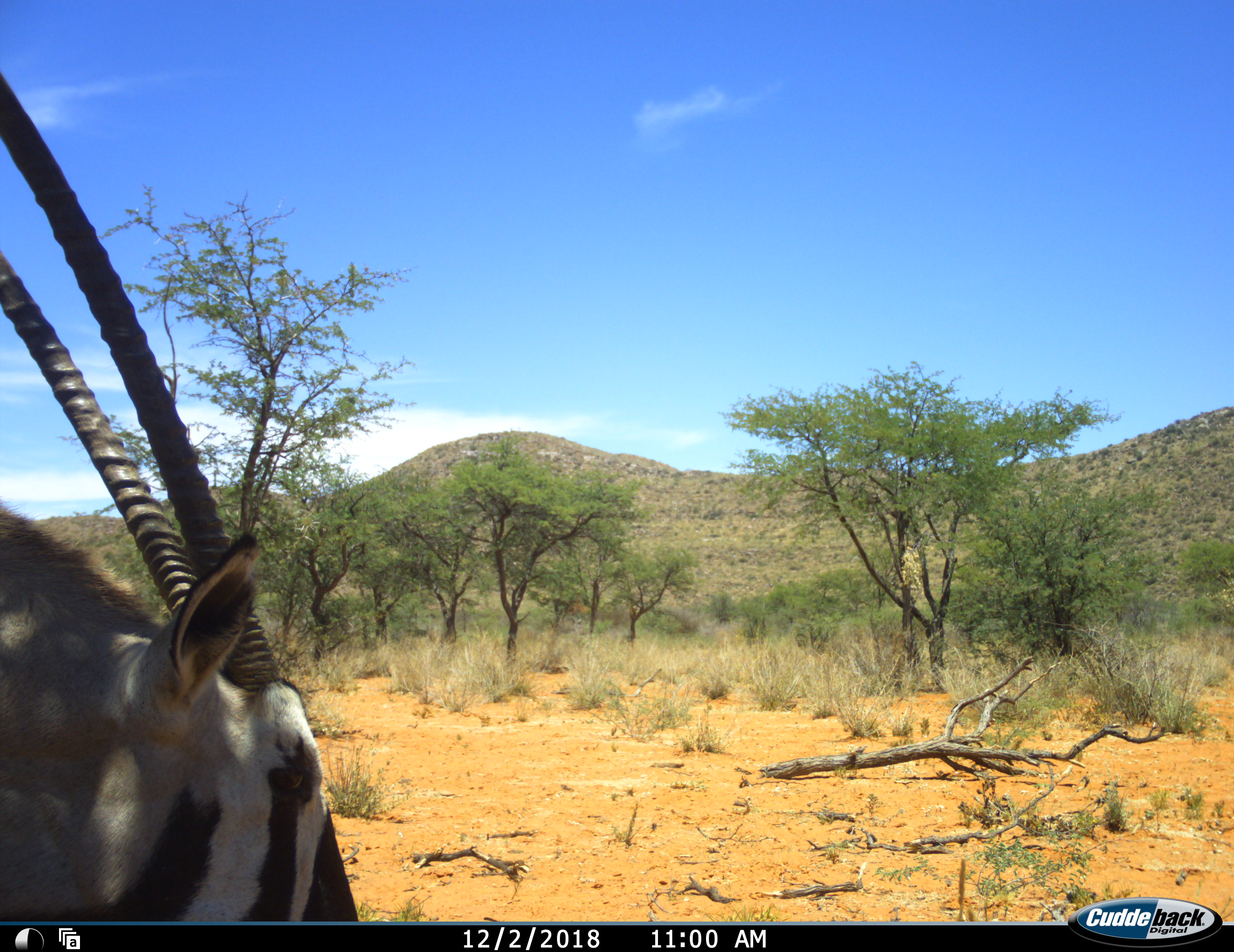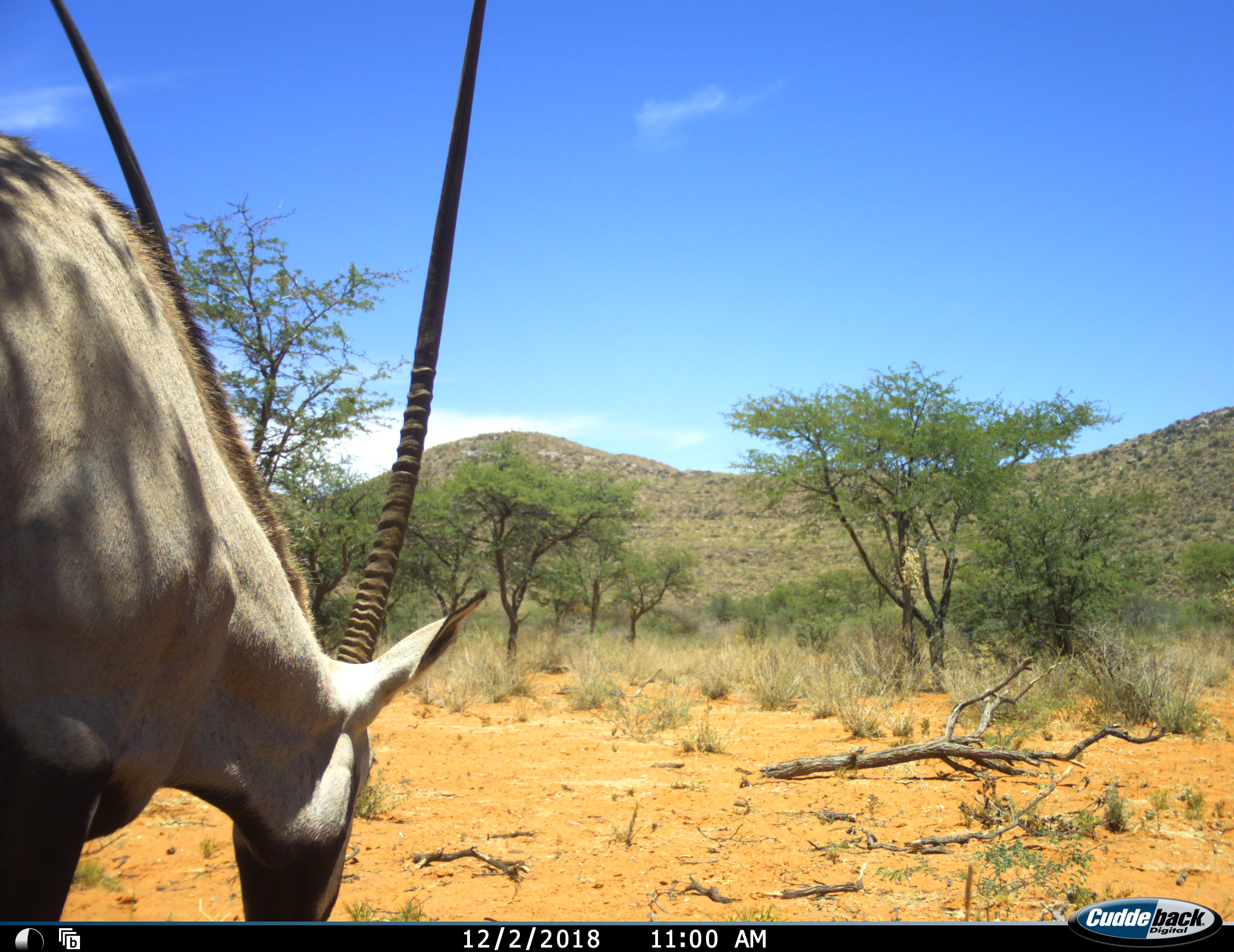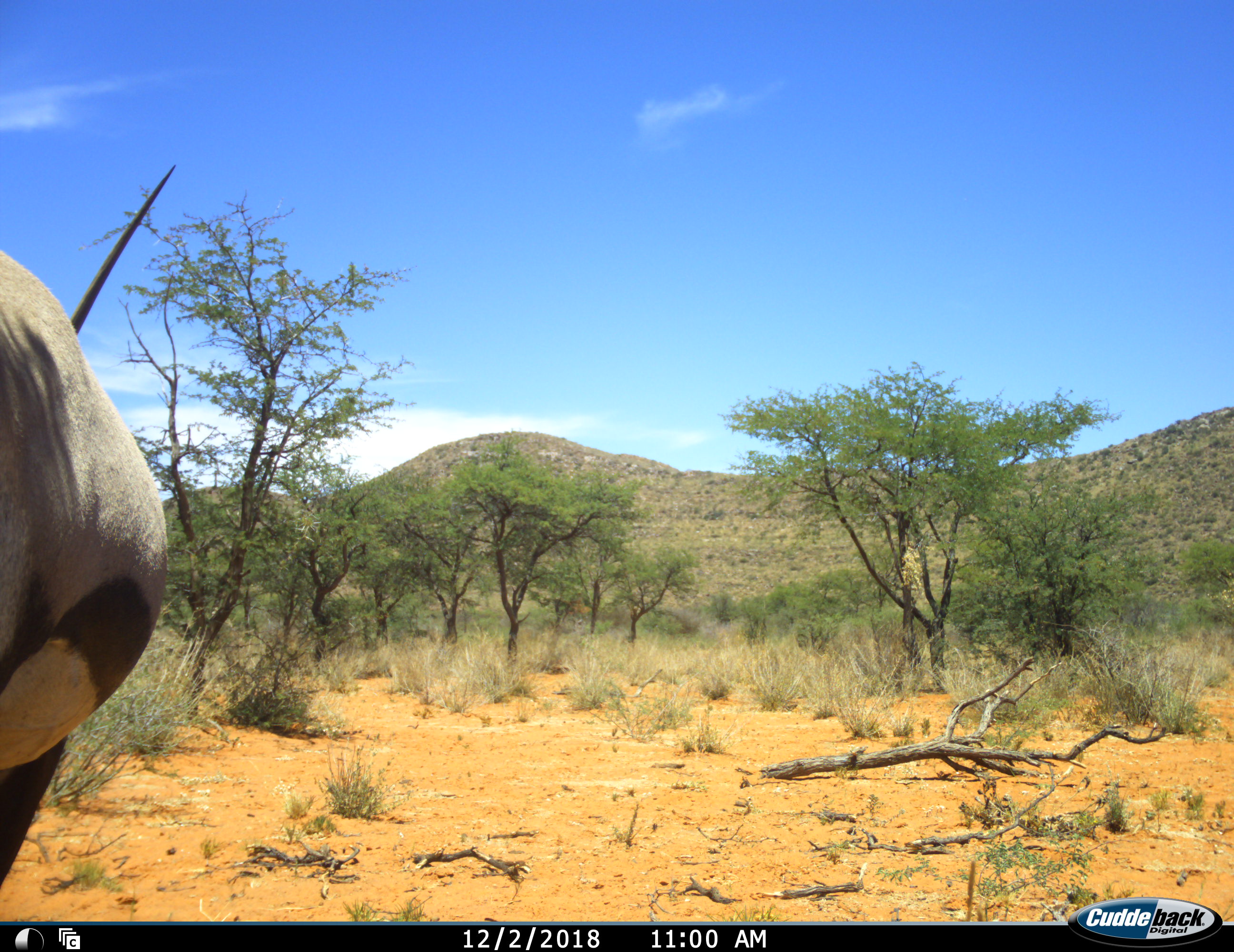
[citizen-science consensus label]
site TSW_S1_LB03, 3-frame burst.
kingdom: Animalia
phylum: Chordata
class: Mammalia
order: Artiodactyla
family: Bovidae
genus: Oryx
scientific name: Oryx gazella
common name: gemsbok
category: oryx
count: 1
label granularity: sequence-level